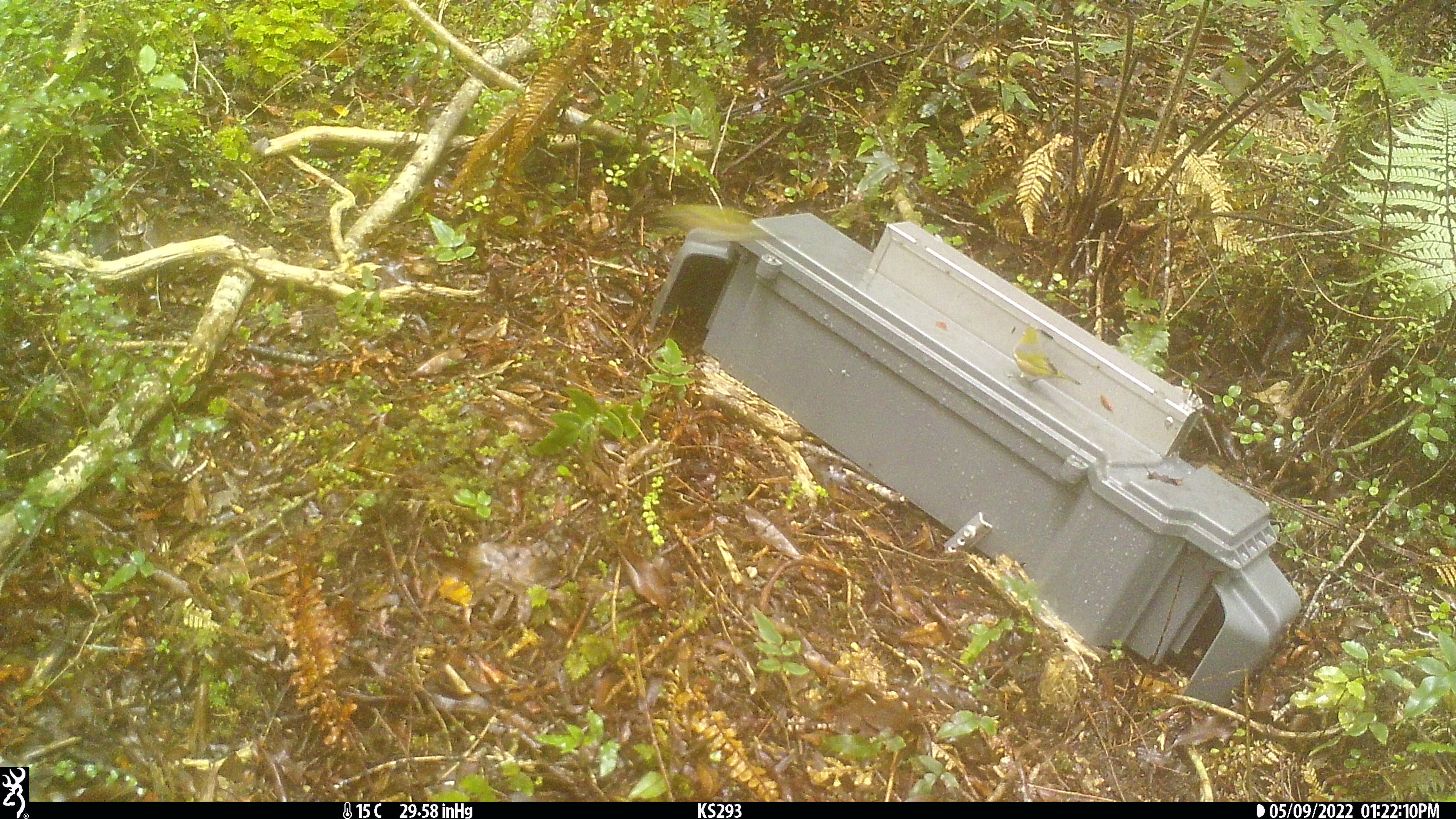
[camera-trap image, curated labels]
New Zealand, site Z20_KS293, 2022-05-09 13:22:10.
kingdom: Animalia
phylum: Chordata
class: Aves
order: Passeriformes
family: Zosteropidae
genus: Zosterops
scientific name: Zosterops lateralis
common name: silvereye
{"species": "silvereye (Zosterops lateralis)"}